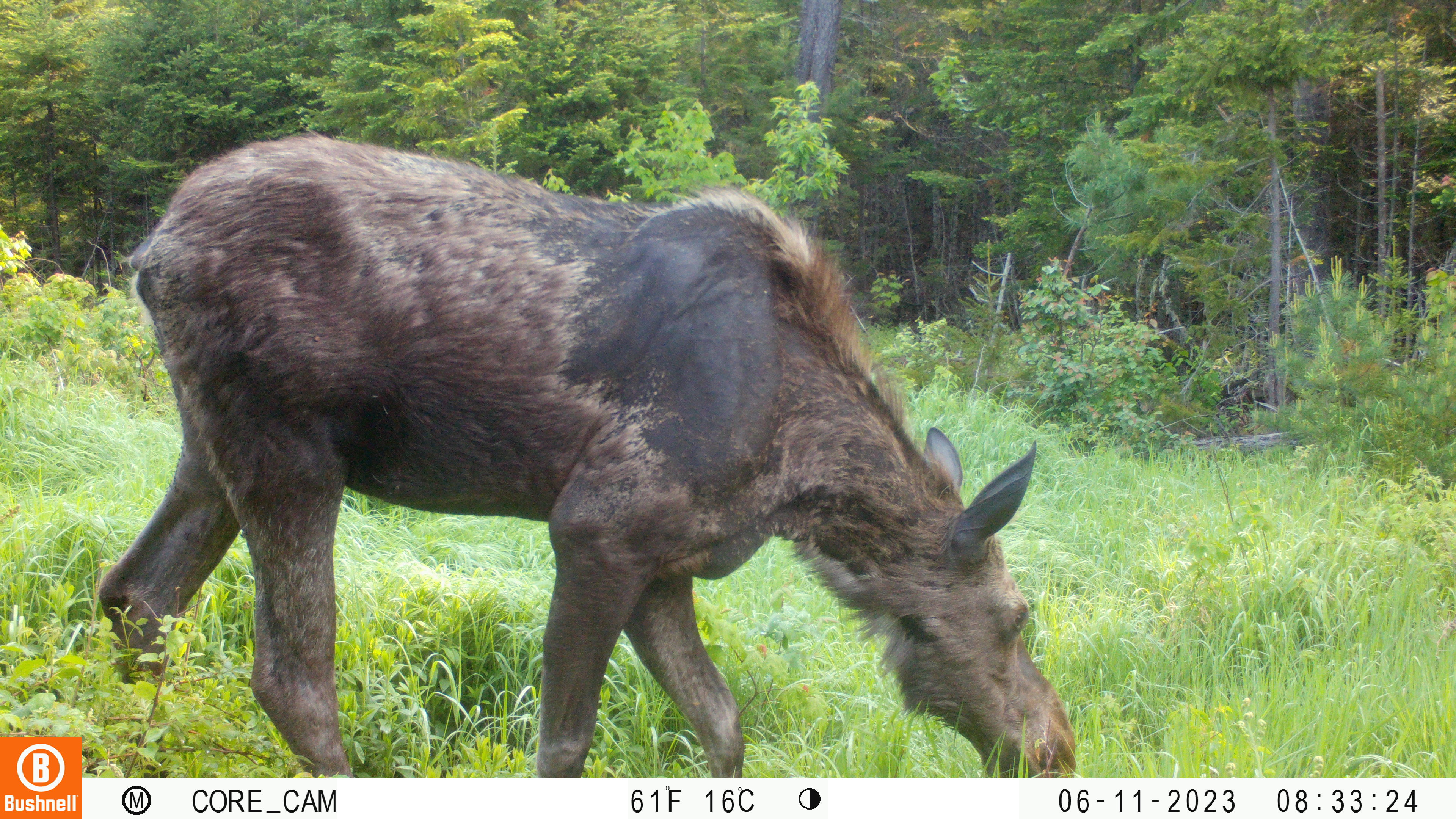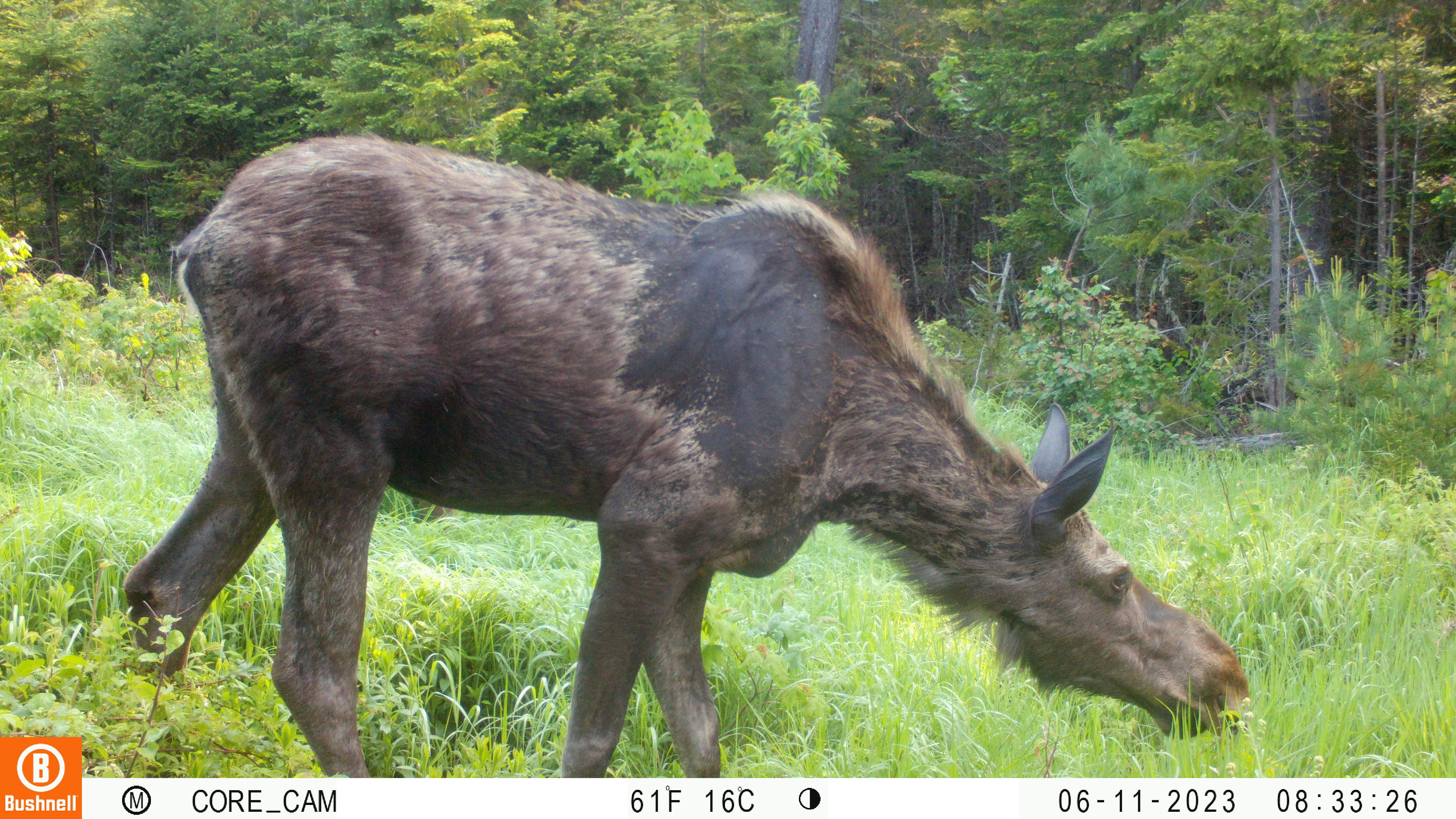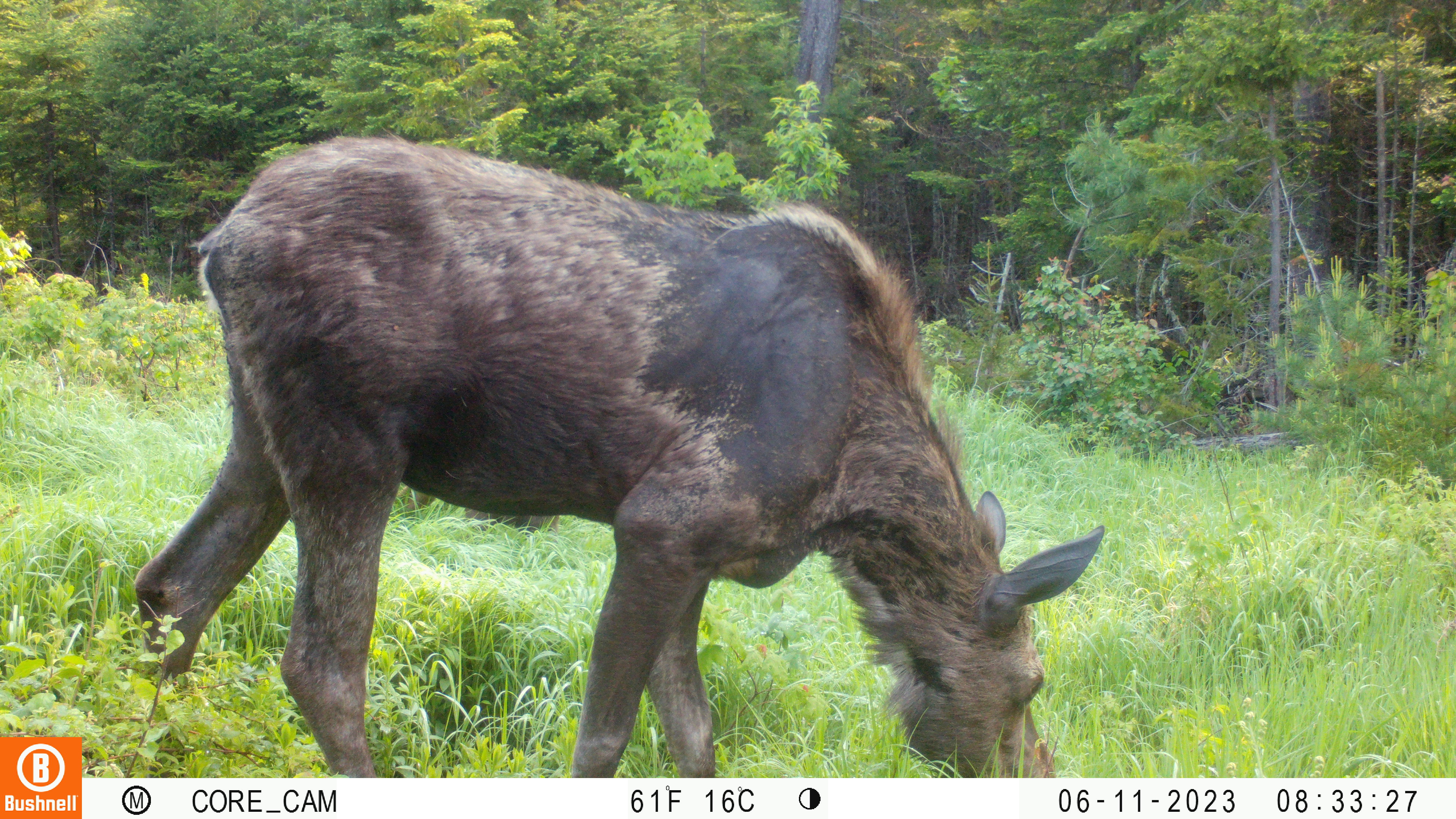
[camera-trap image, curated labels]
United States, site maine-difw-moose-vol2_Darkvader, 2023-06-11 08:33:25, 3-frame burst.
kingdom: Animalia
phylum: Chordata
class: Mammalia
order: Artiodactyla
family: Cervidae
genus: Alces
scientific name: Alces alces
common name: moose